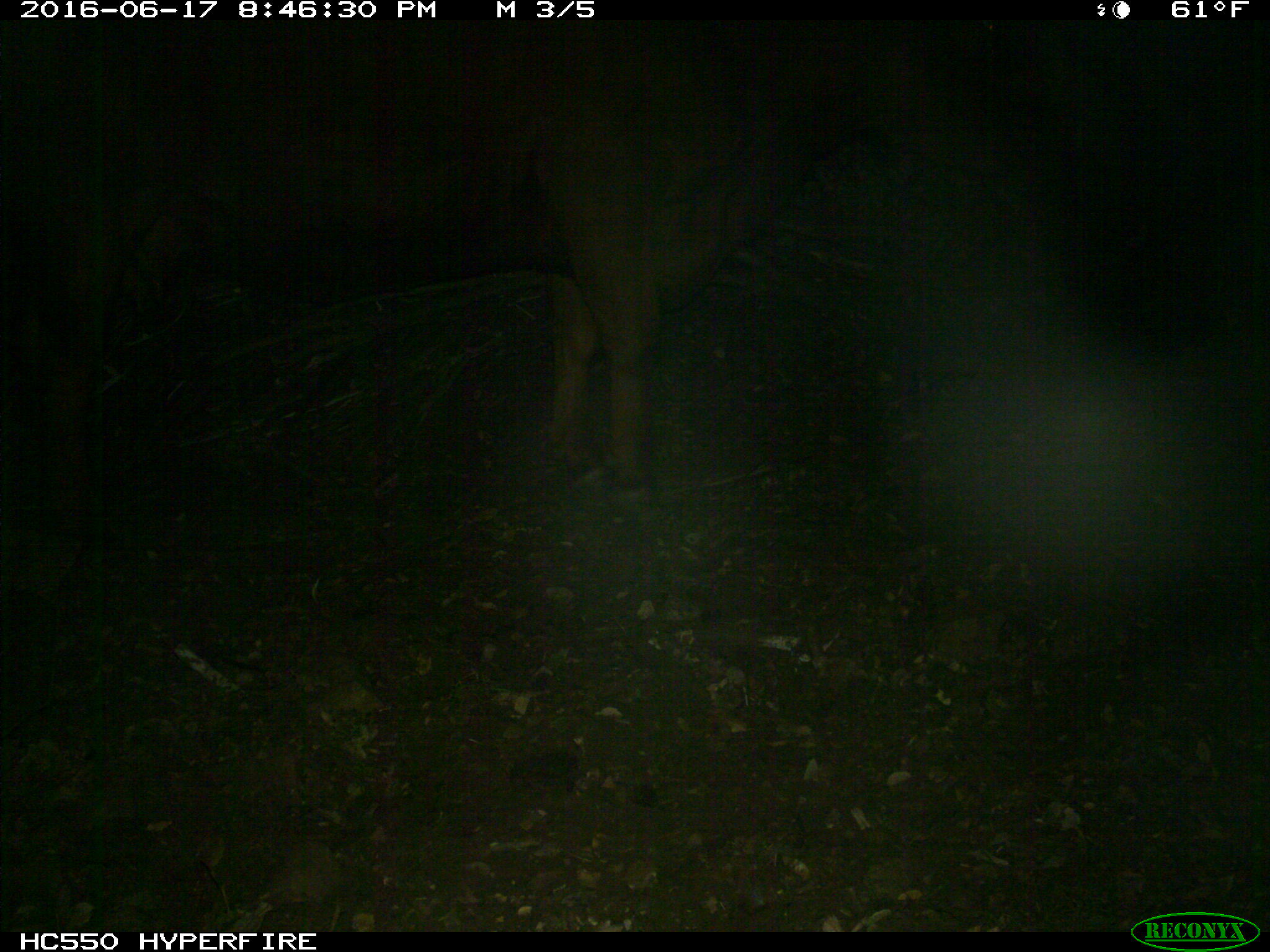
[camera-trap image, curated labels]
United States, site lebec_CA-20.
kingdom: Animalia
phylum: Chordata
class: Mammalia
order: Artiodactyla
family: Bovidae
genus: Bos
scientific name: Bos taurus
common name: domestic cow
Bos taurus (domestic cow).